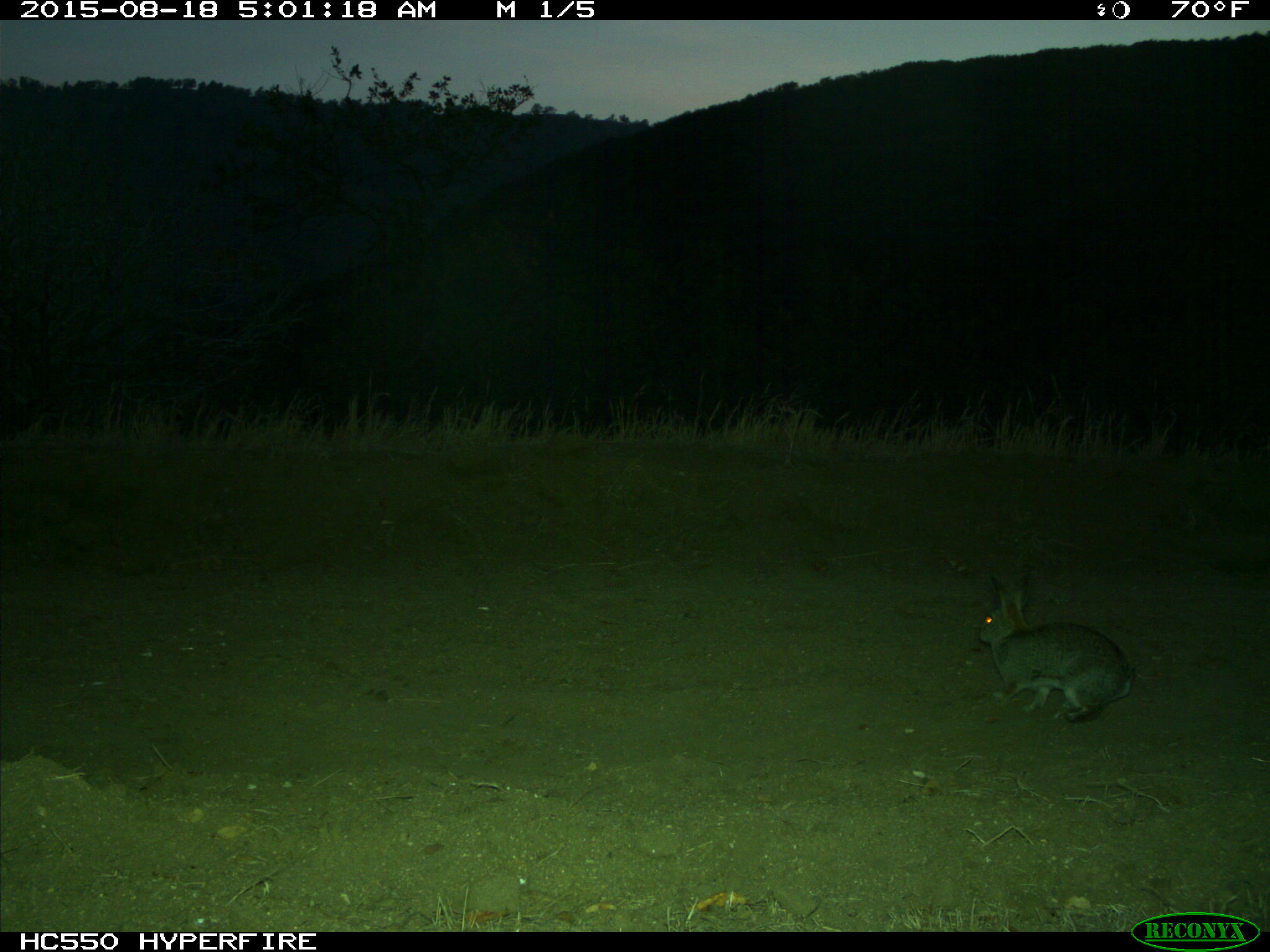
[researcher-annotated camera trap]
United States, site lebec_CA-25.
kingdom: Animalia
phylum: Chordata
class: Mammalia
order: Lagomorpha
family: Leporidae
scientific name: Leporidae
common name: rabbits and hares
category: unidentified rabbit